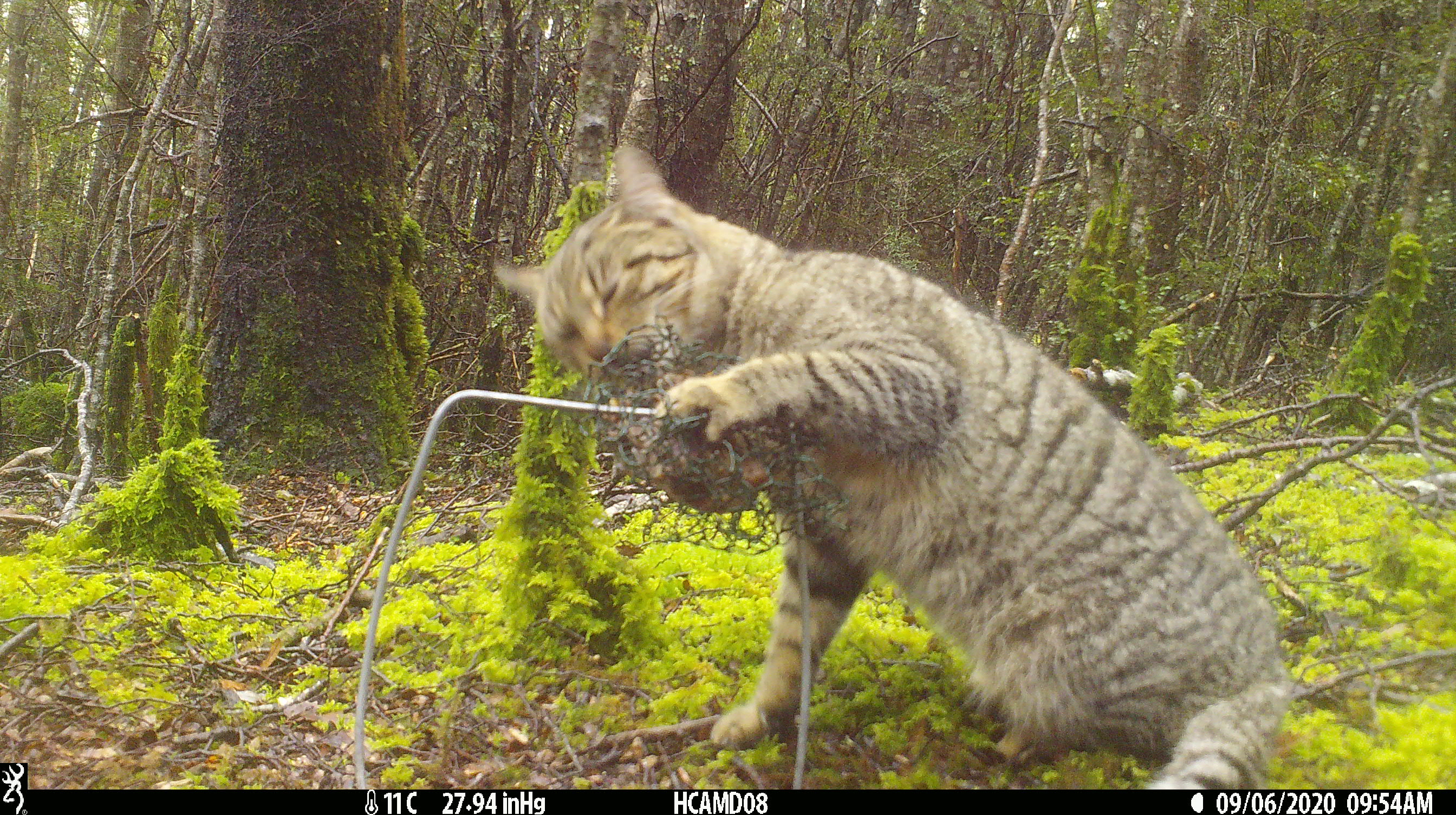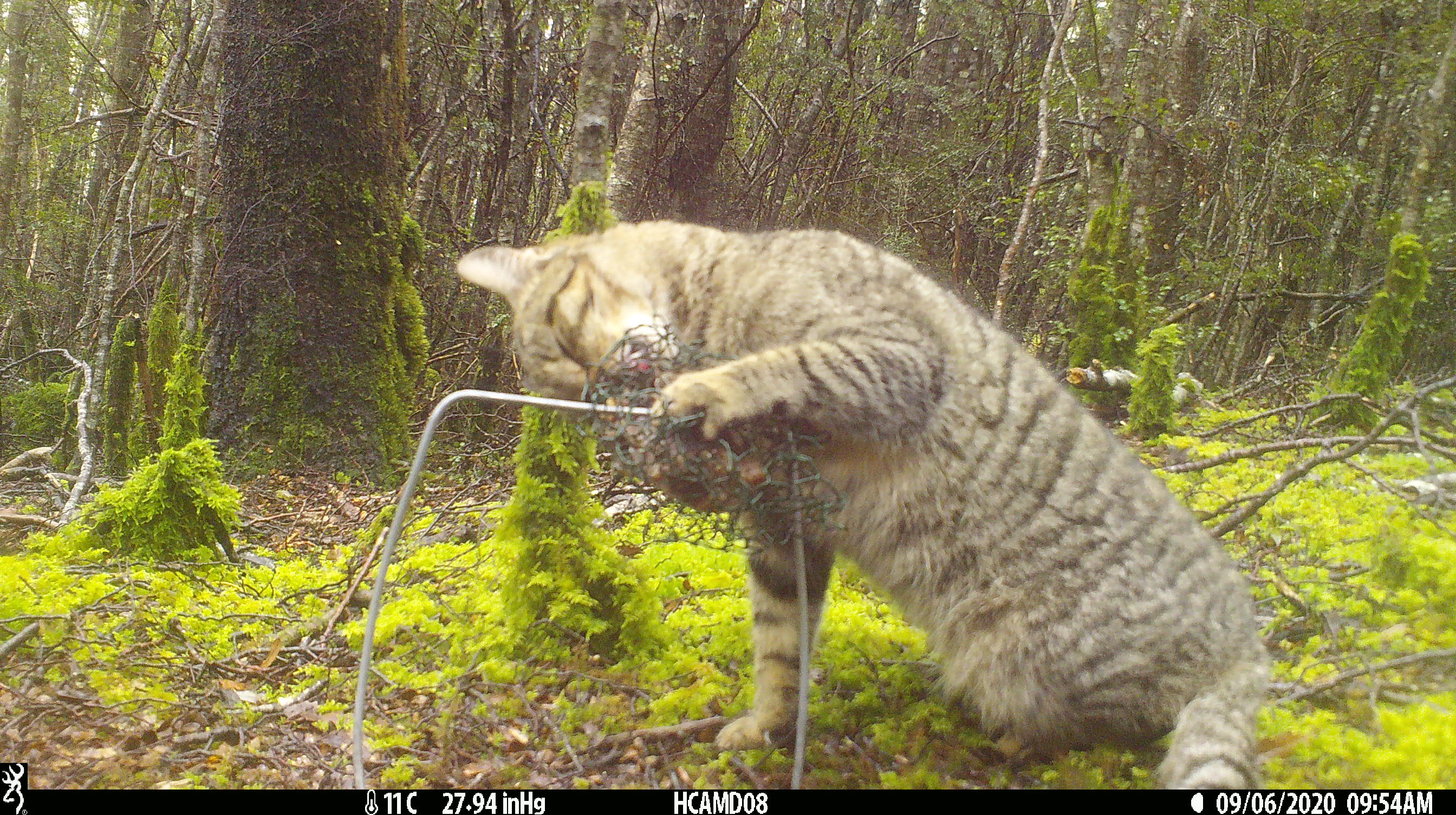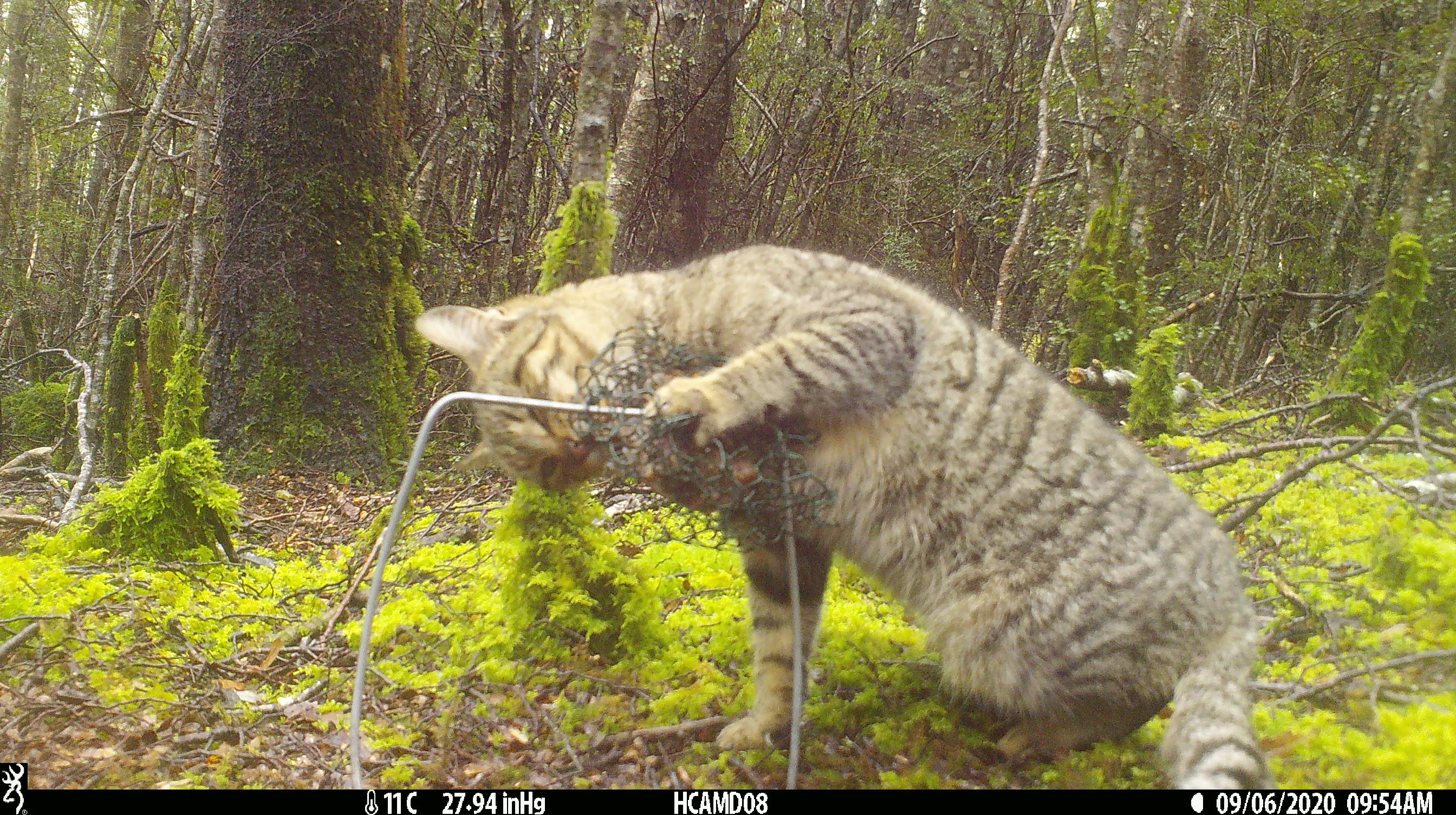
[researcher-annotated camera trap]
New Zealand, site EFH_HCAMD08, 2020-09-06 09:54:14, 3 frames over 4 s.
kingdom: Animalia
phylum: Chordata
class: Mammalia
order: Carnivora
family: Felidae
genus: Felis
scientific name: Felis catus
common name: domestic cat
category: cat